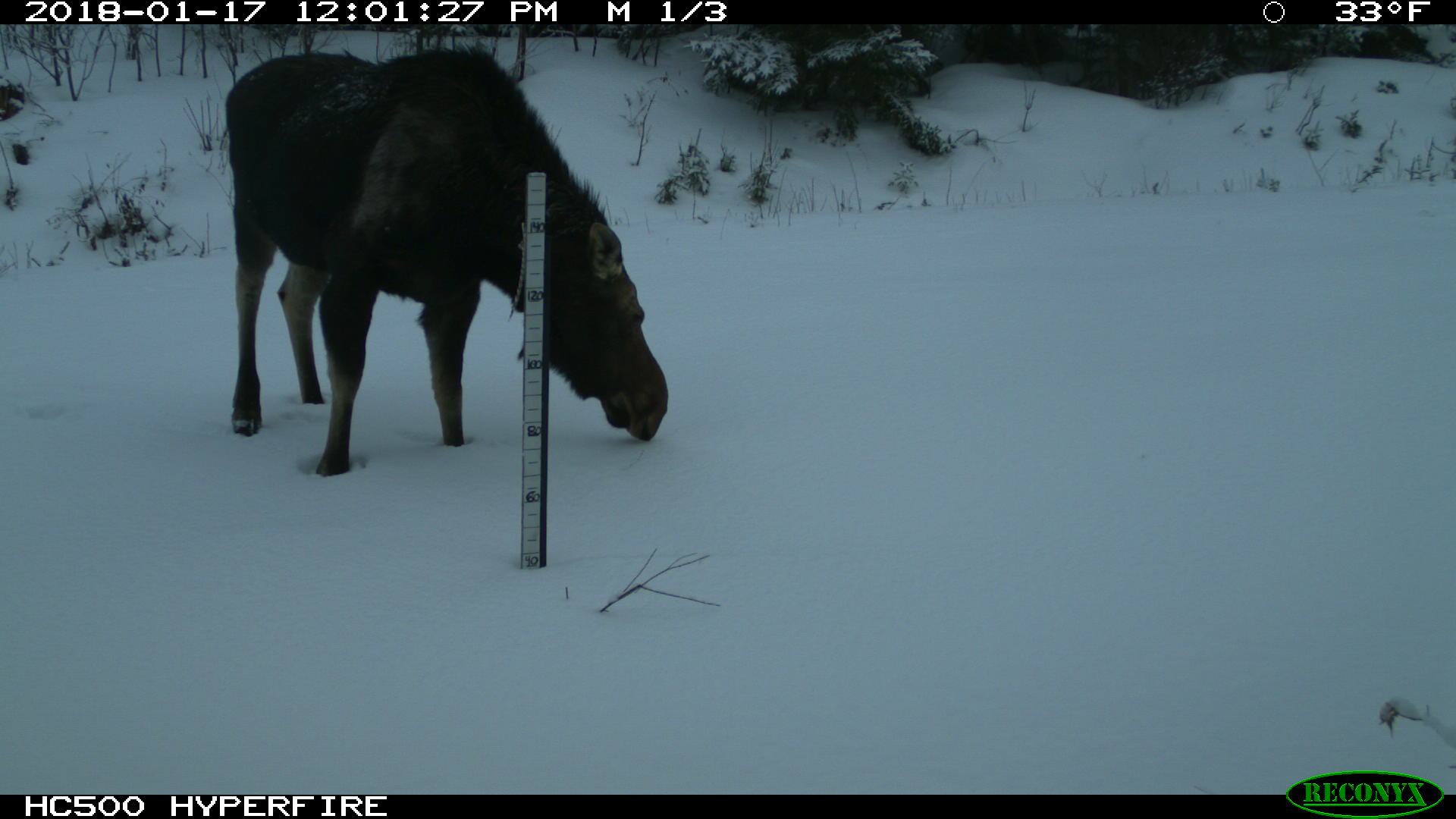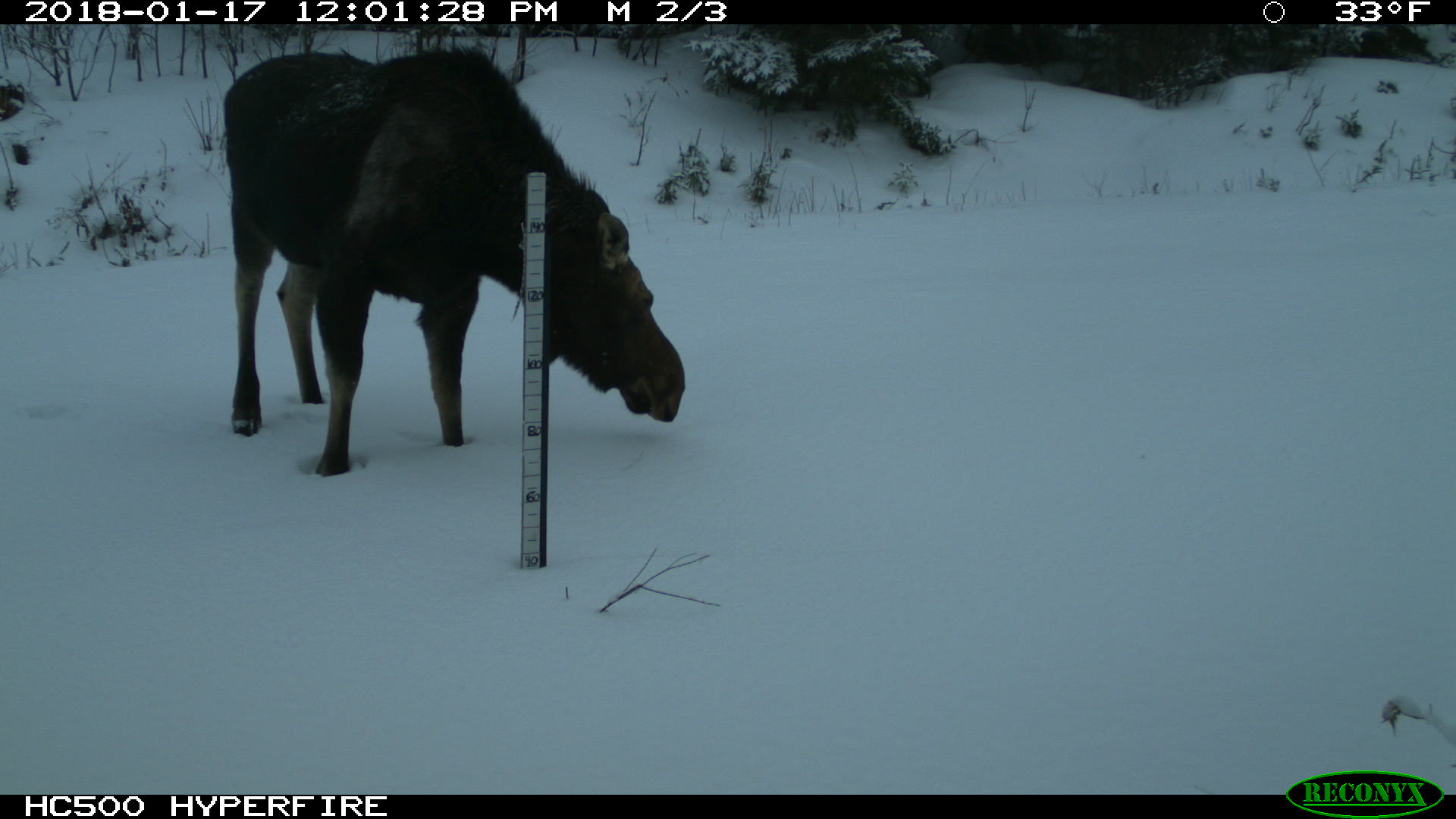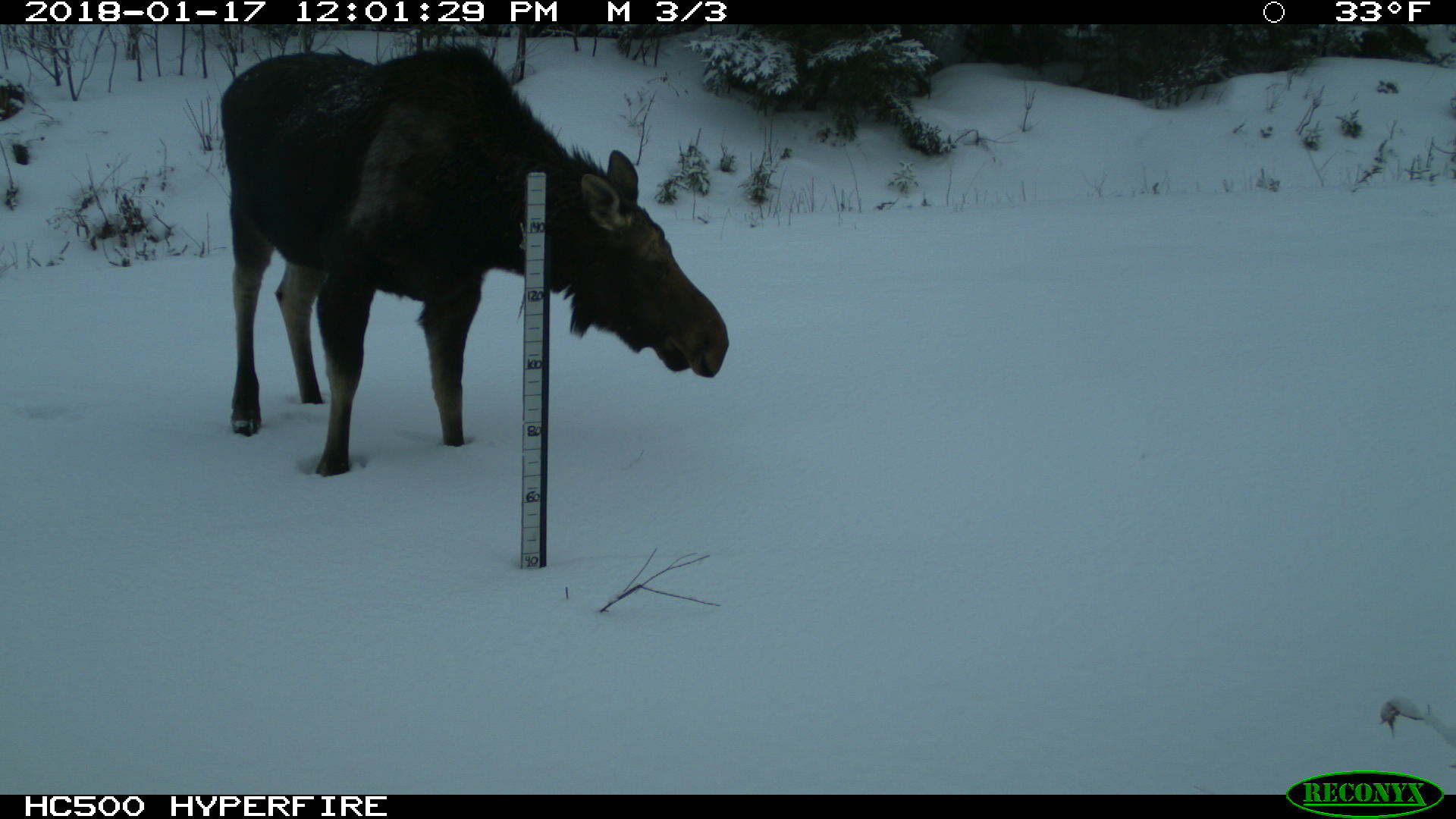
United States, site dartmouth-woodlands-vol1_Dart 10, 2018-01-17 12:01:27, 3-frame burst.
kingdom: Animalia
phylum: Chordata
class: Mammalia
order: Artiodactyla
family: Cervidae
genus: Alces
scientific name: Alces alces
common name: moose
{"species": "moose (Alces alces)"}